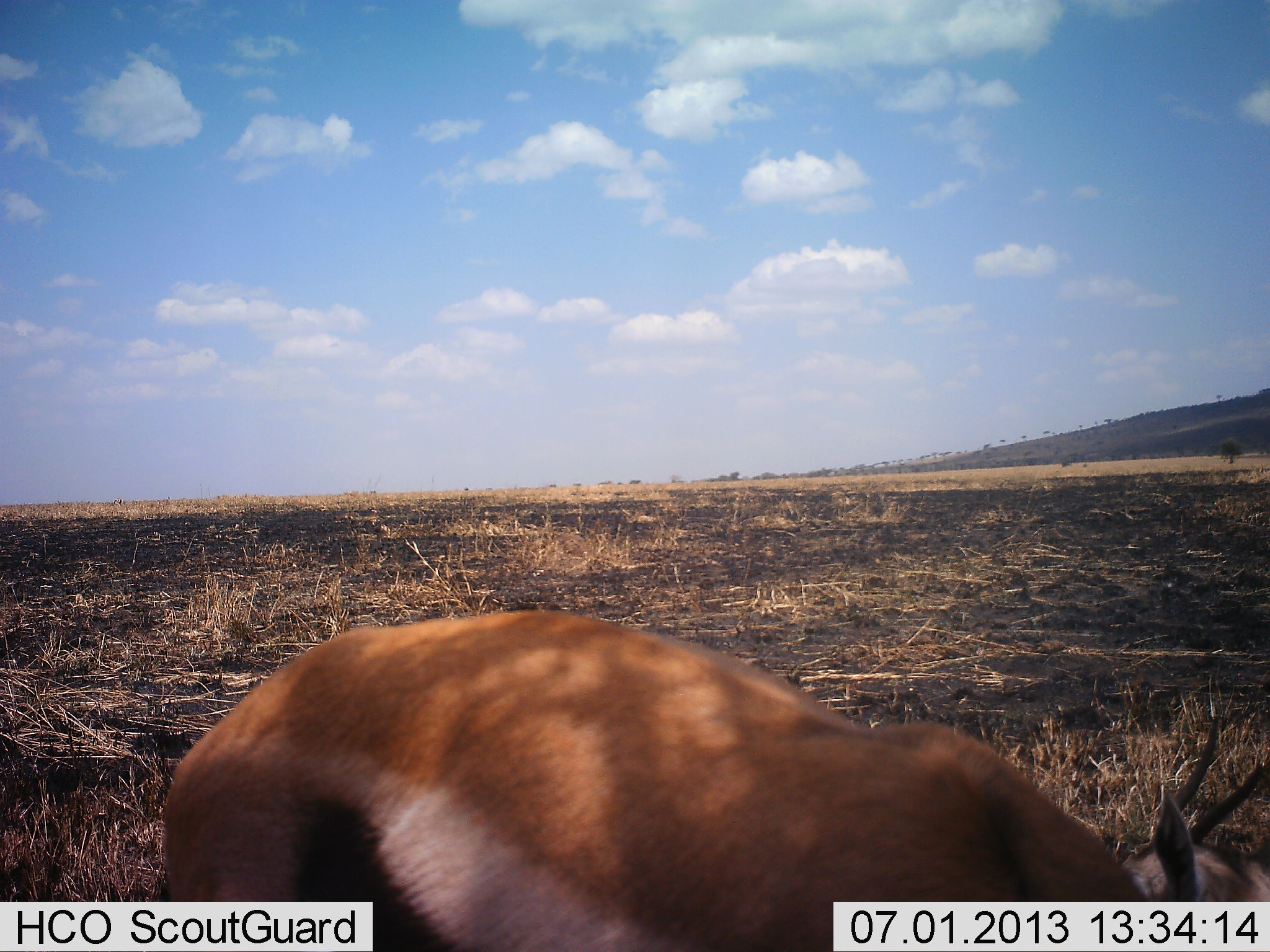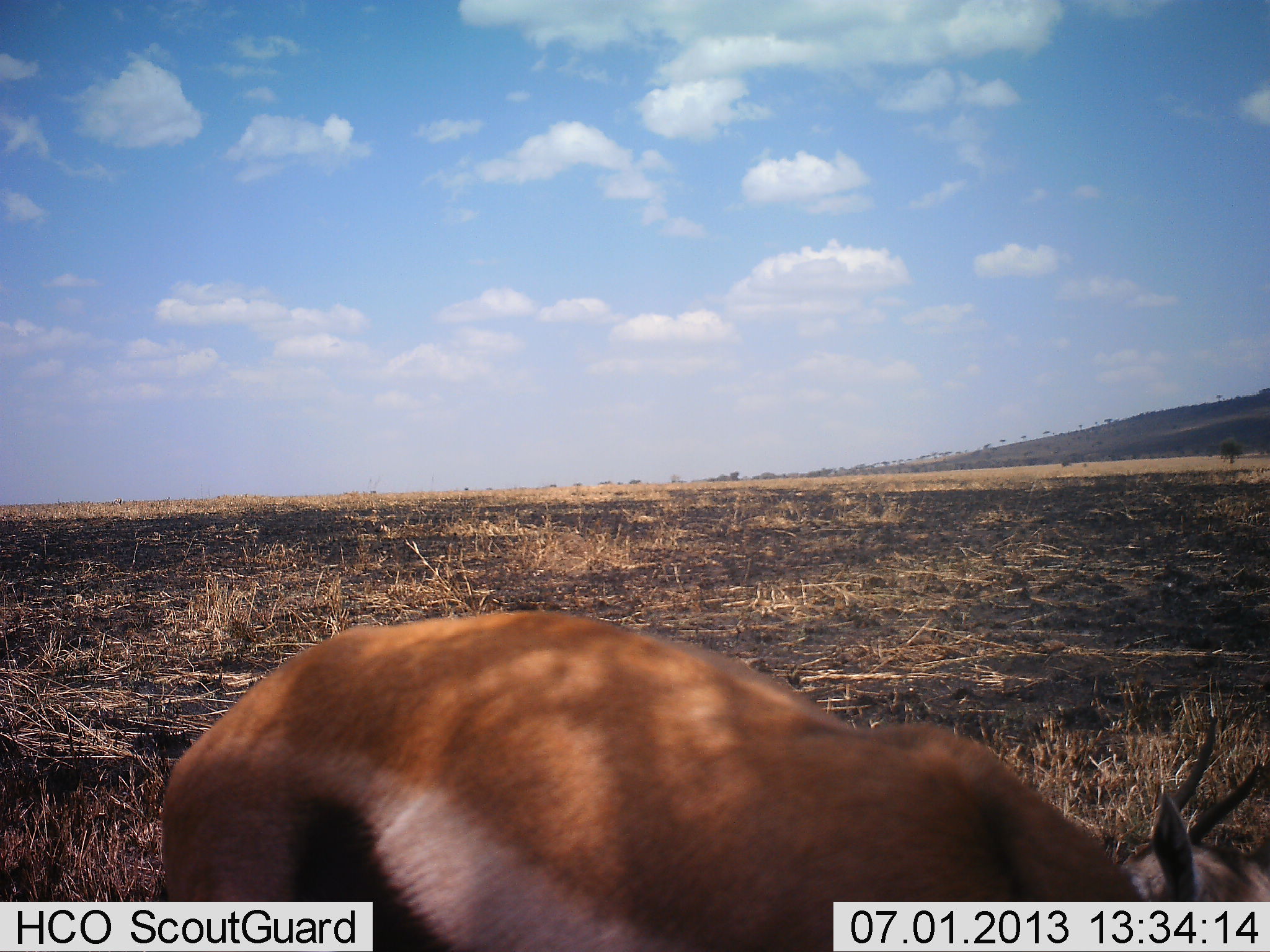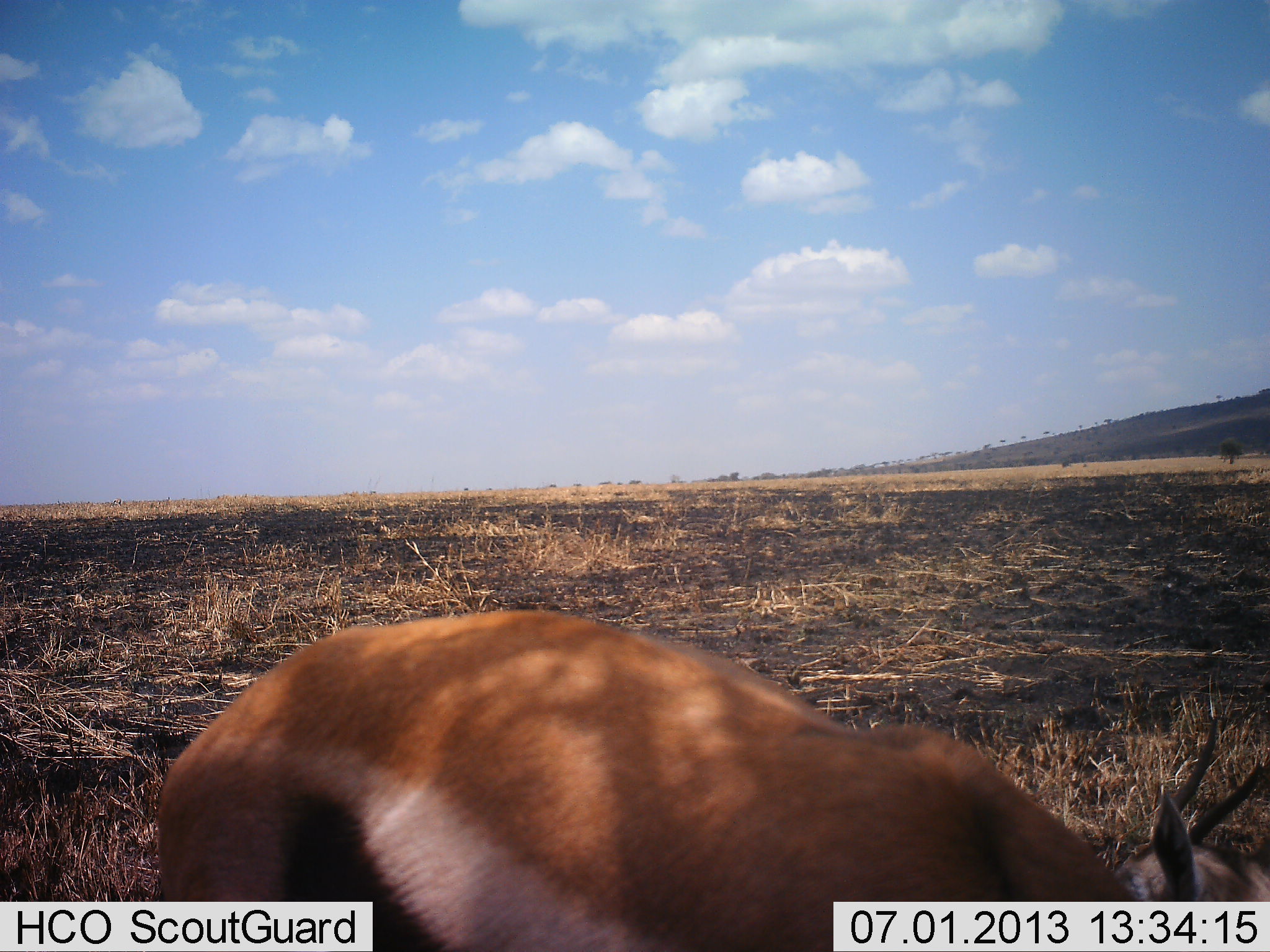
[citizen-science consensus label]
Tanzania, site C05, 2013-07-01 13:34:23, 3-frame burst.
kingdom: Animalia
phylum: Chordata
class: Mammalia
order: Artiodactyla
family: Bovidae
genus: Eudorcas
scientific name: Eudorcas thomsonii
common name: thomson's gazelle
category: gazellethomsons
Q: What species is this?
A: Gazellethomsons (thomson's gazelle) (Eudorcas thomsonii).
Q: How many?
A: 1.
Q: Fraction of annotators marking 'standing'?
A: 56%.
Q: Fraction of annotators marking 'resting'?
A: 22%.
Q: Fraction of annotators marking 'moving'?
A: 0%.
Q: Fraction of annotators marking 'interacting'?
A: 0%.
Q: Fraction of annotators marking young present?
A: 0%.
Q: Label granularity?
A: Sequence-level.